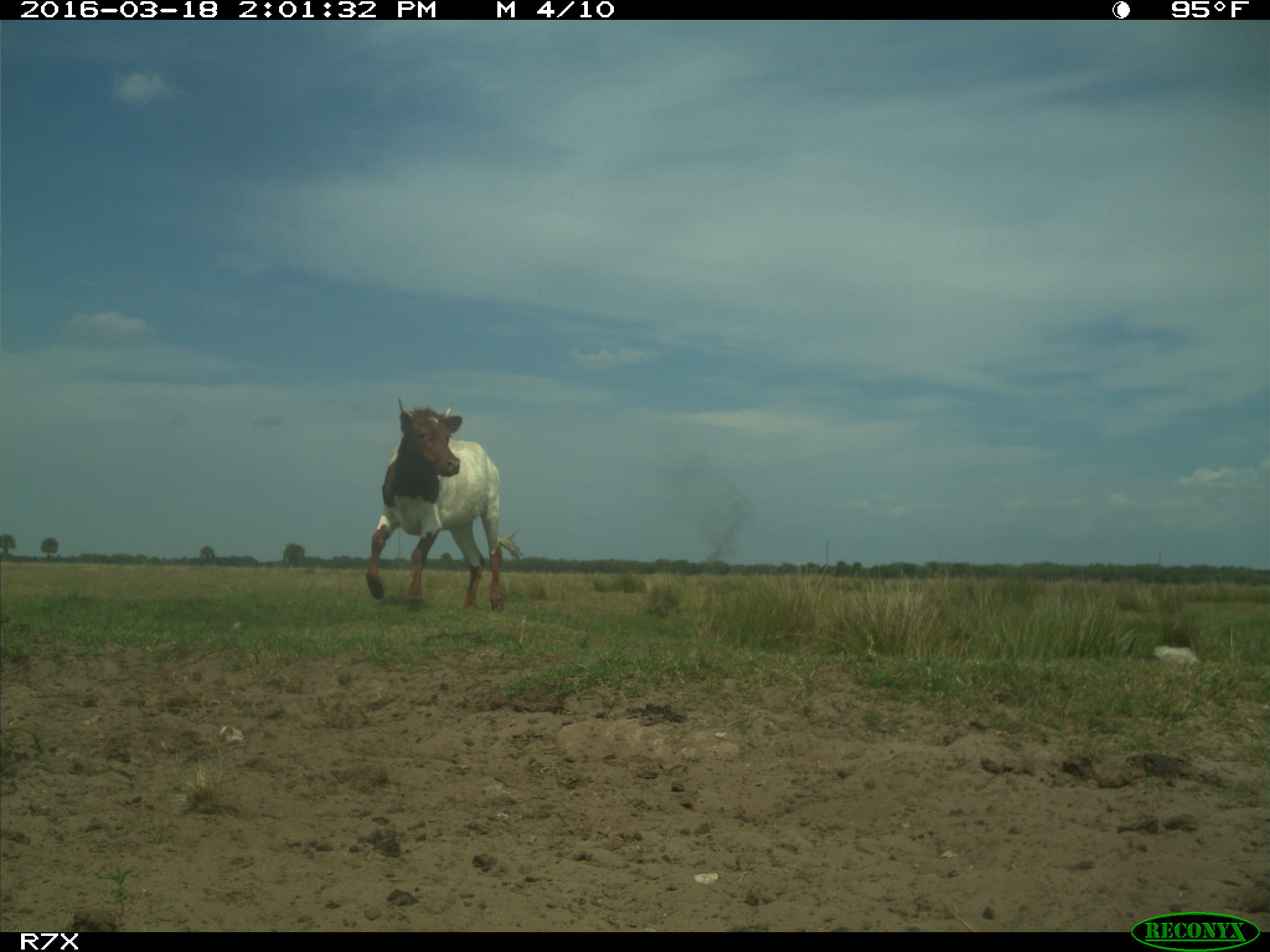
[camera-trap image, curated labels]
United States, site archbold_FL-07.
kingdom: Animalia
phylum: Chordata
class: Mammalia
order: Artiodactyla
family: Bovidae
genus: Bos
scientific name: Bos taurus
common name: domestic cow